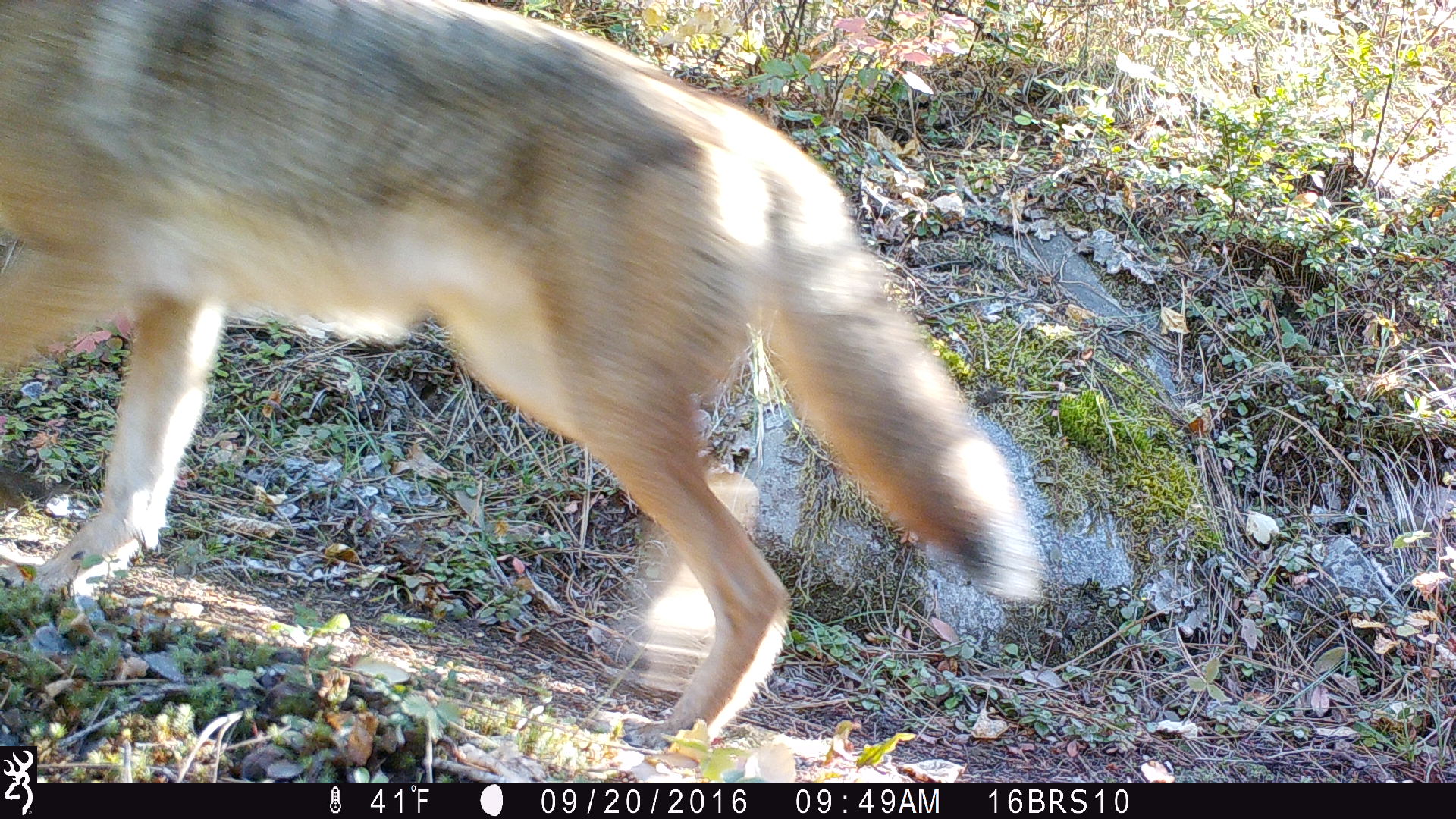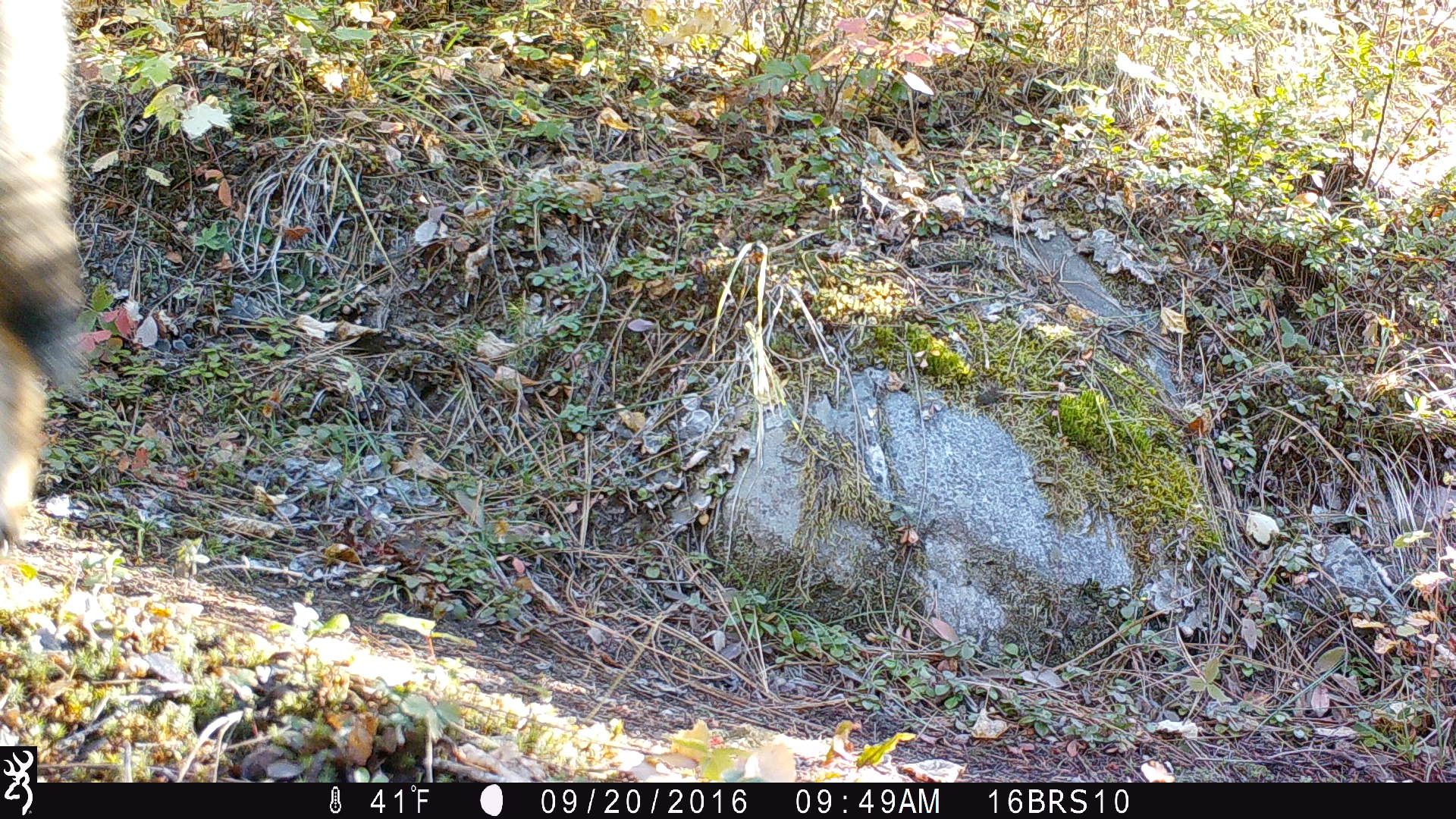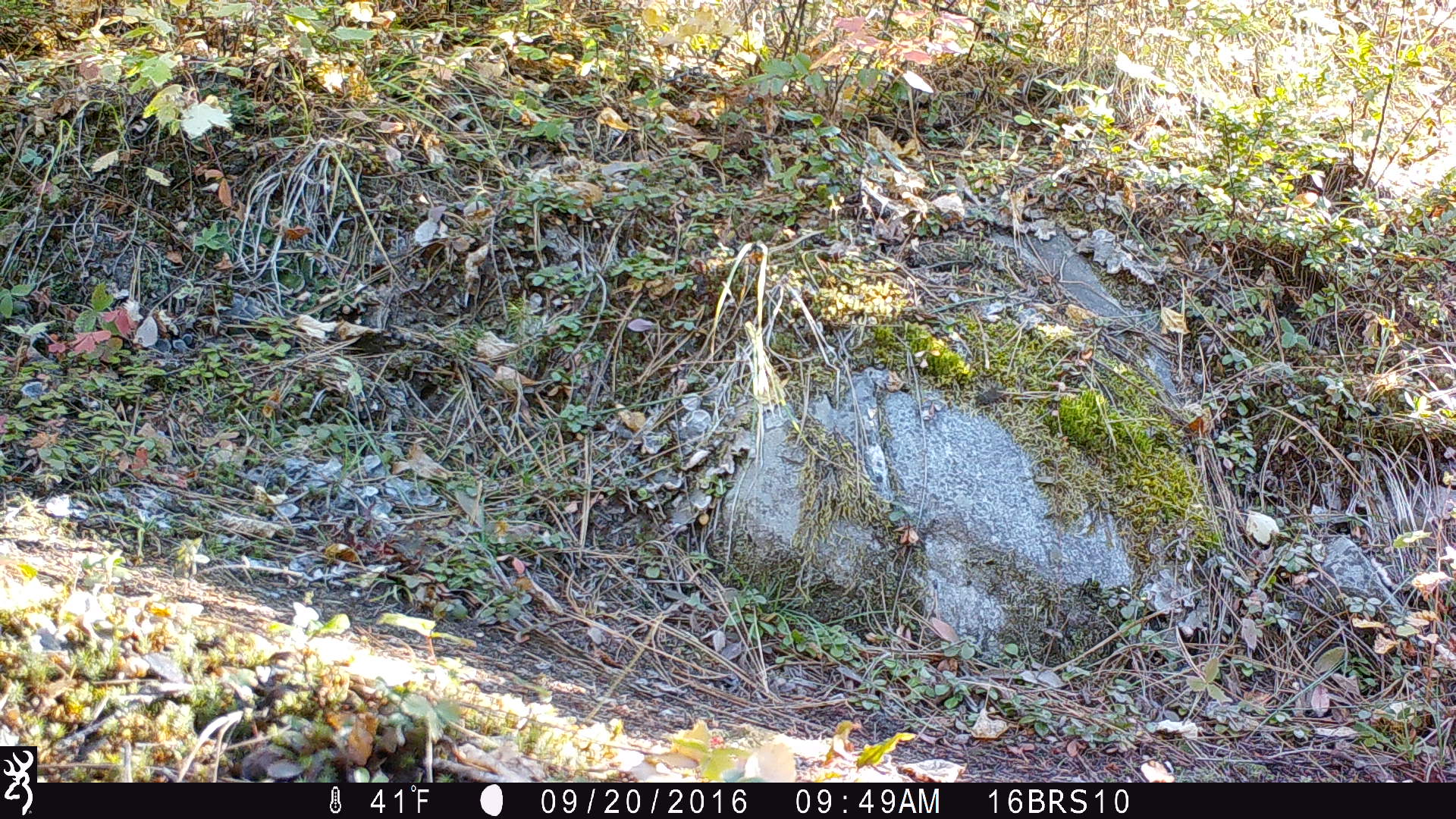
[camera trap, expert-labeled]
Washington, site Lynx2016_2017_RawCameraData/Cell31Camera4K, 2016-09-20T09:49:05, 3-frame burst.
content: unidentified animal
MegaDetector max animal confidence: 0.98